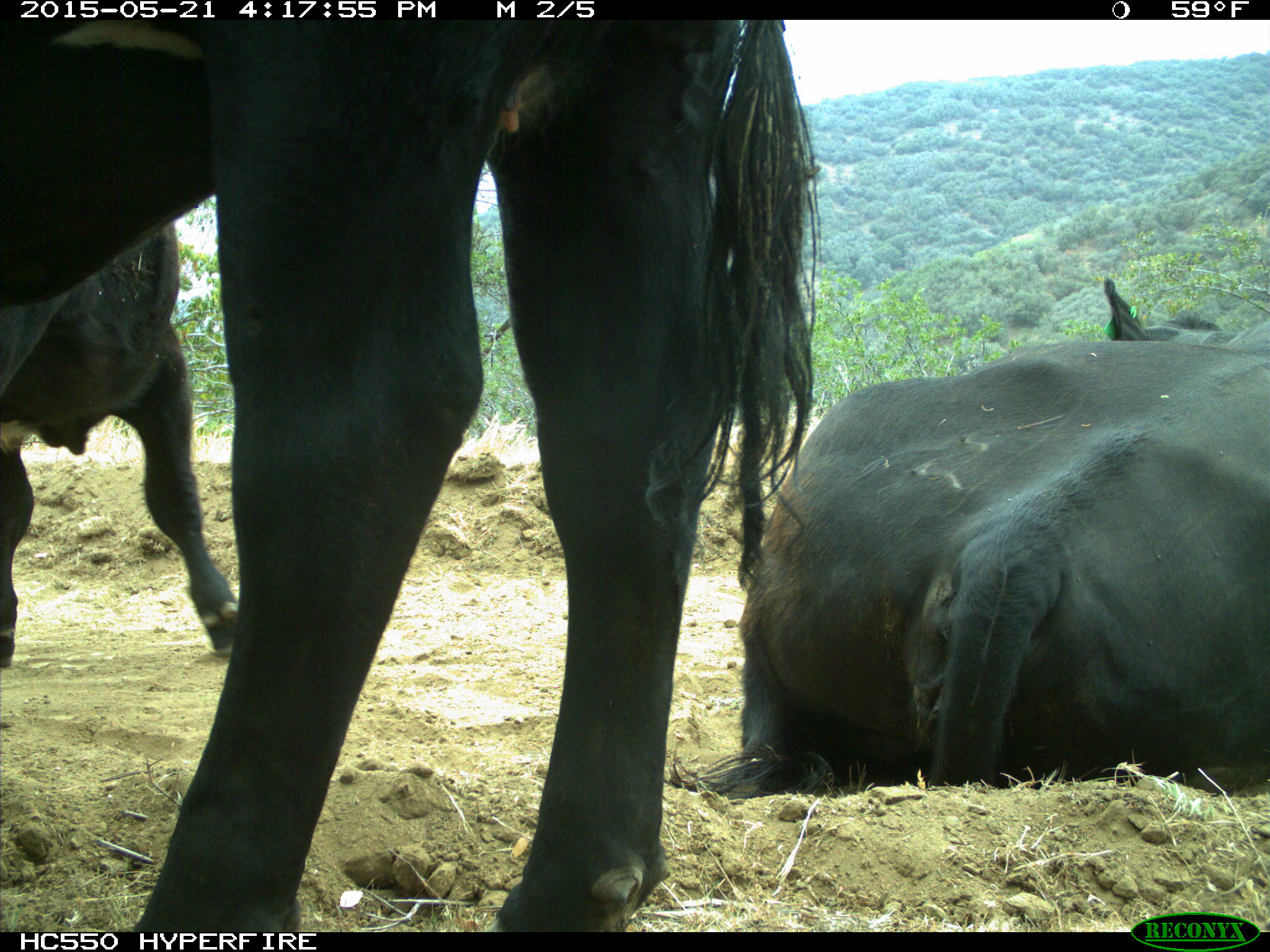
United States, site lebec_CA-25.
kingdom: Animalia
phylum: Chordata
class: Mammalia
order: Artiodactyla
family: Bovidae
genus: Bos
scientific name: Bos taurus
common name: domestic cow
Bos taurus (domestic cow).